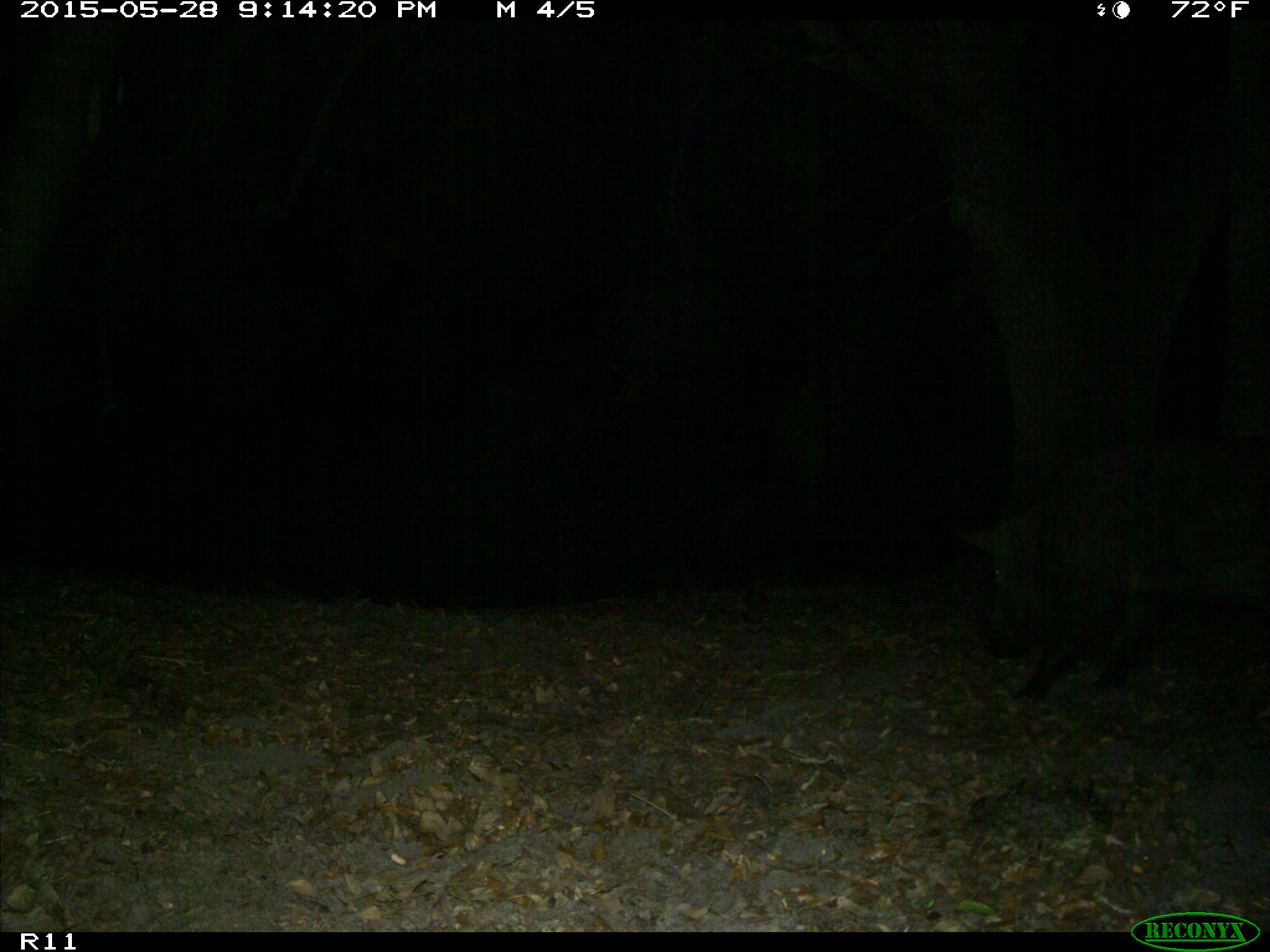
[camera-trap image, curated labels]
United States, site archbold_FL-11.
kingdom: Animalia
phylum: Chordata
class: Mammalia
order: Artiodactyla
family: Suidae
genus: Sus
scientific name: Sus scrofa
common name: wild boar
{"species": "Sus scrofa (wild boar)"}